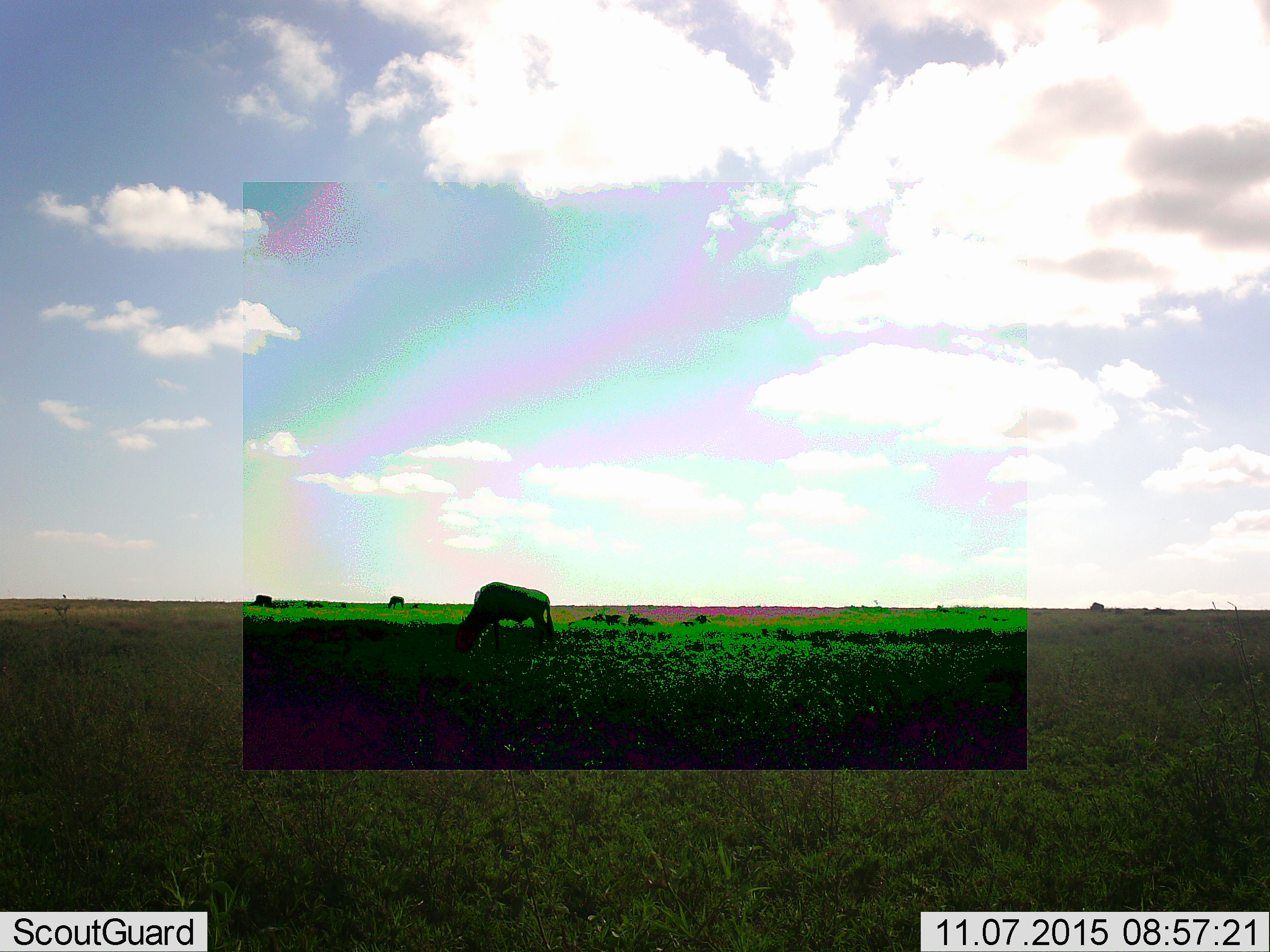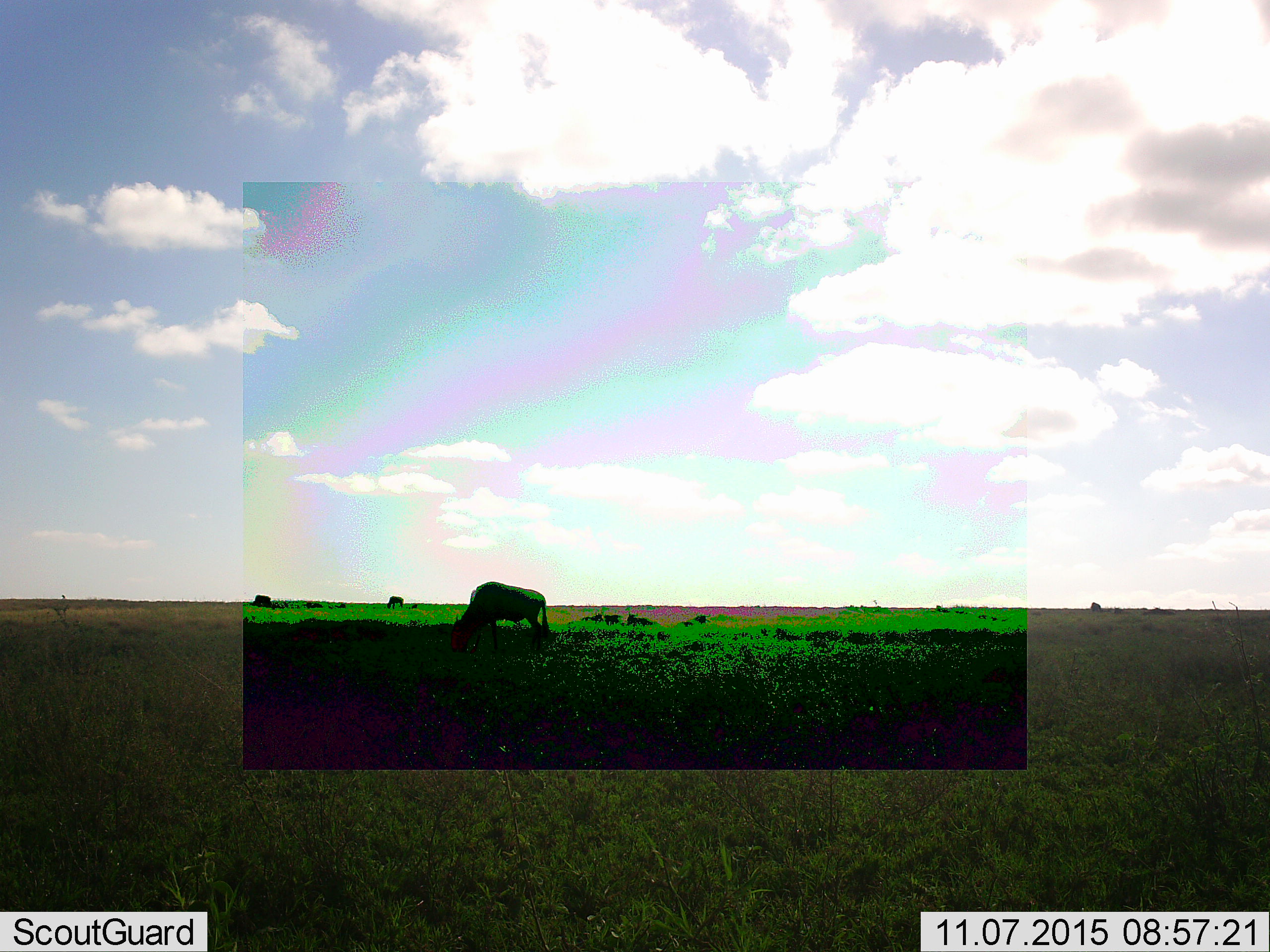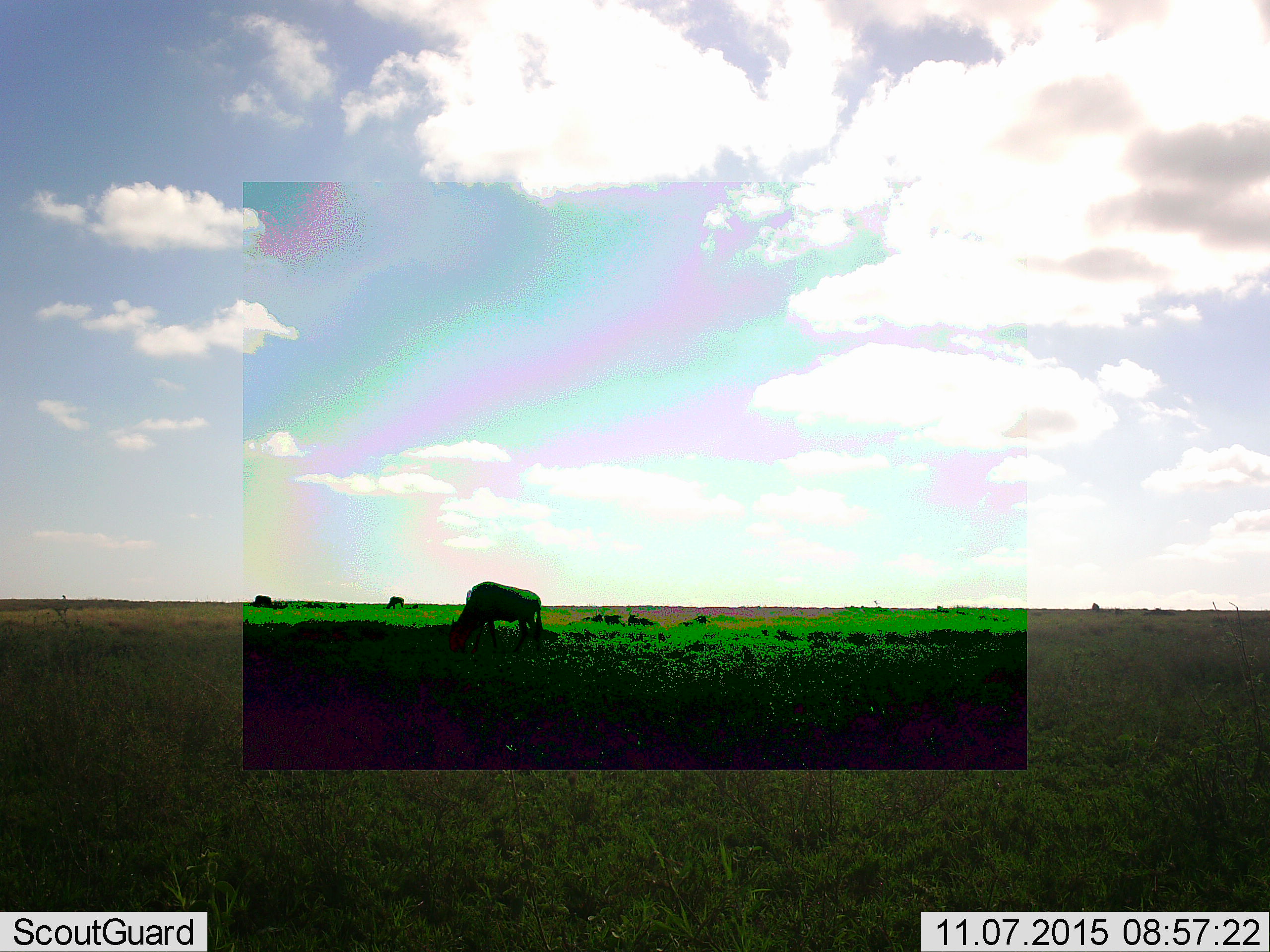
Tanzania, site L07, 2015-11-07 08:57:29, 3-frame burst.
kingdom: Animalia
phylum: Chordata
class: Mammalia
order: Artiodactyla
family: Bovidae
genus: Connochaetes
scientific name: Connochaetes taurinus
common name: blue wildebeest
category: wildebeest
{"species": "wildebeest (blue wildebeest) (Connochaetes taurinus)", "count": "4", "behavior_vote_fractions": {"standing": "43%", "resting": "43%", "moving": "14%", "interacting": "0%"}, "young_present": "14%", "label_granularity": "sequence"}